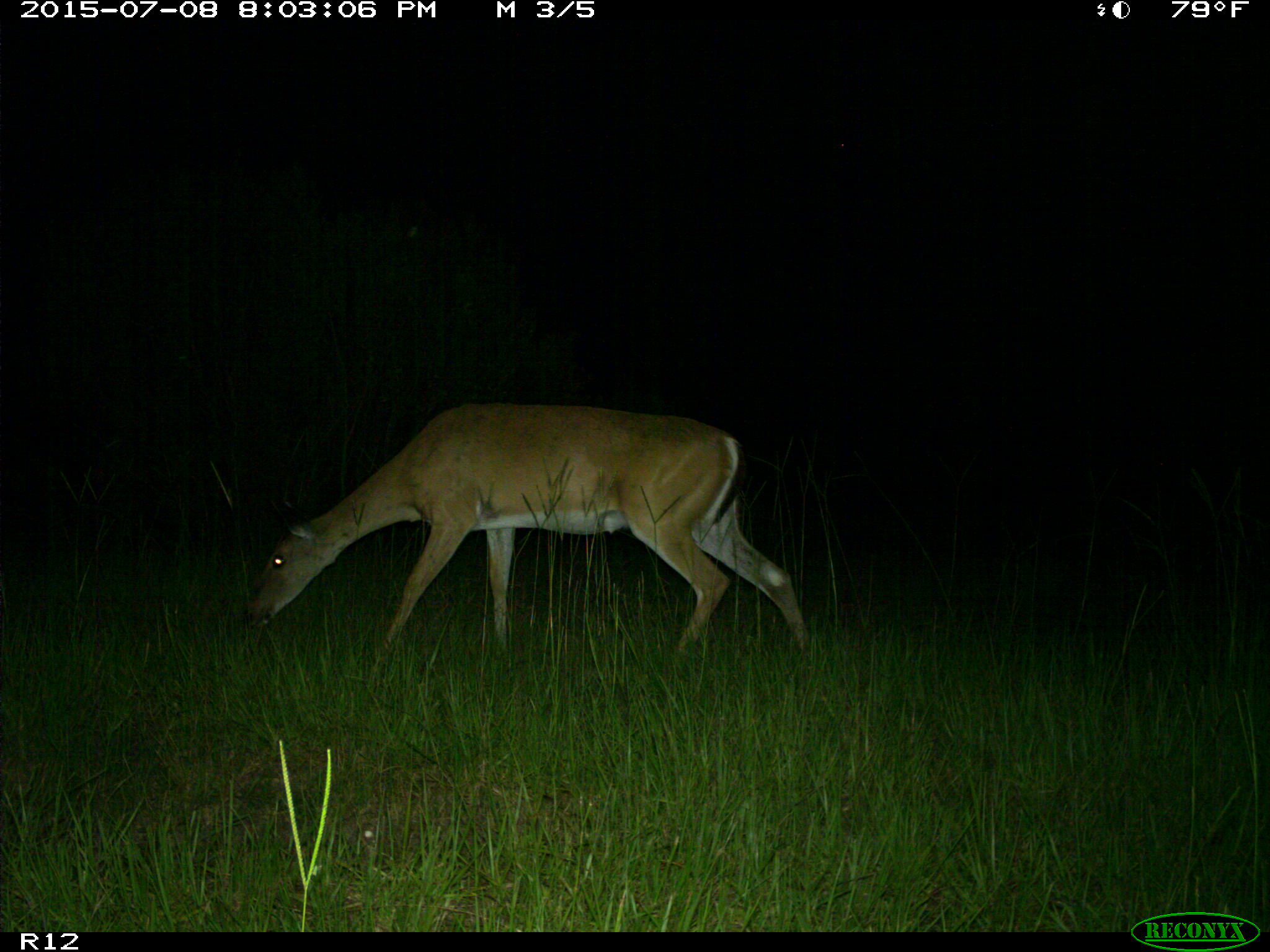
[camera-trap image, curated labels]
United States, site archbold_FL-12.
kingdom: Animalia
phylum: Chordata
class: Mammalia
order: Artiodactyla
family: Cervidae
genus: Odocoileus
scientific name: Odocoileus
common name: deer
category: unidentified deer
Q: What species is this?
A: Unidentified deer (deer) (Odocoileus).